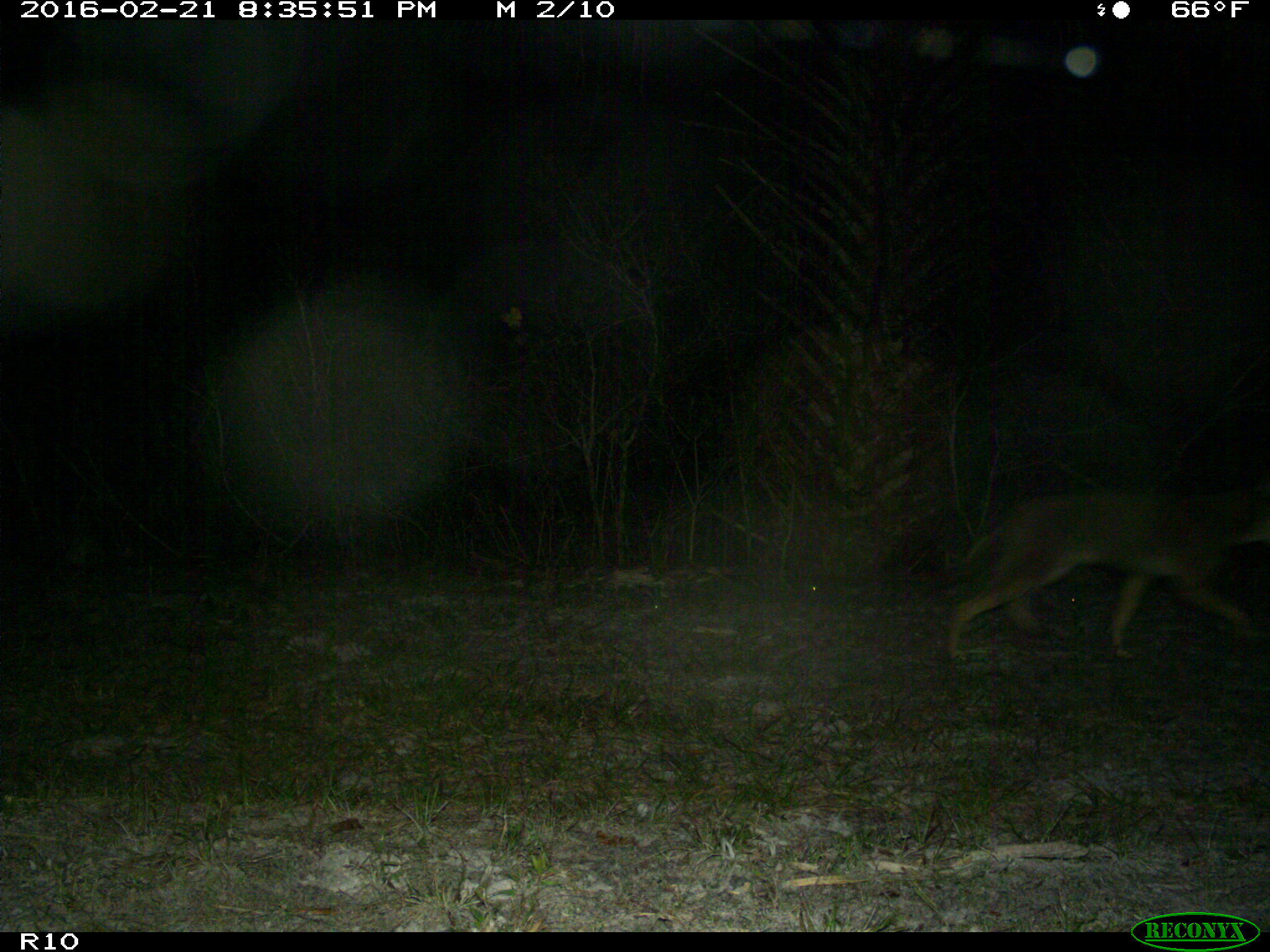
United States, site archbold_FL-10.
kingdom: Animalia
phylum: Chordata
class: Mammalia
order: Carnivora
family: Canidae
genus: Canis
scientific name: Canis latrans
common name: coyote